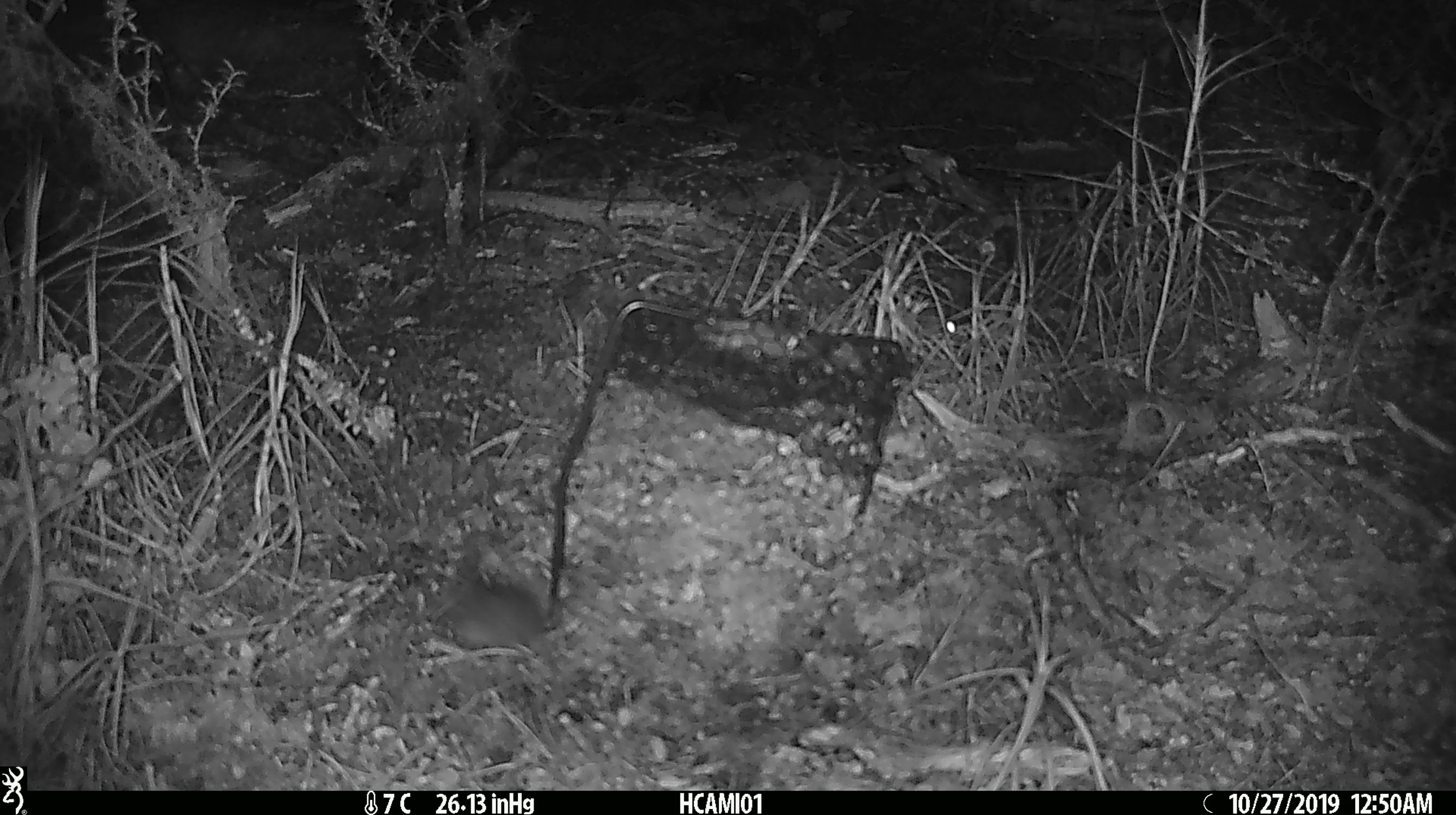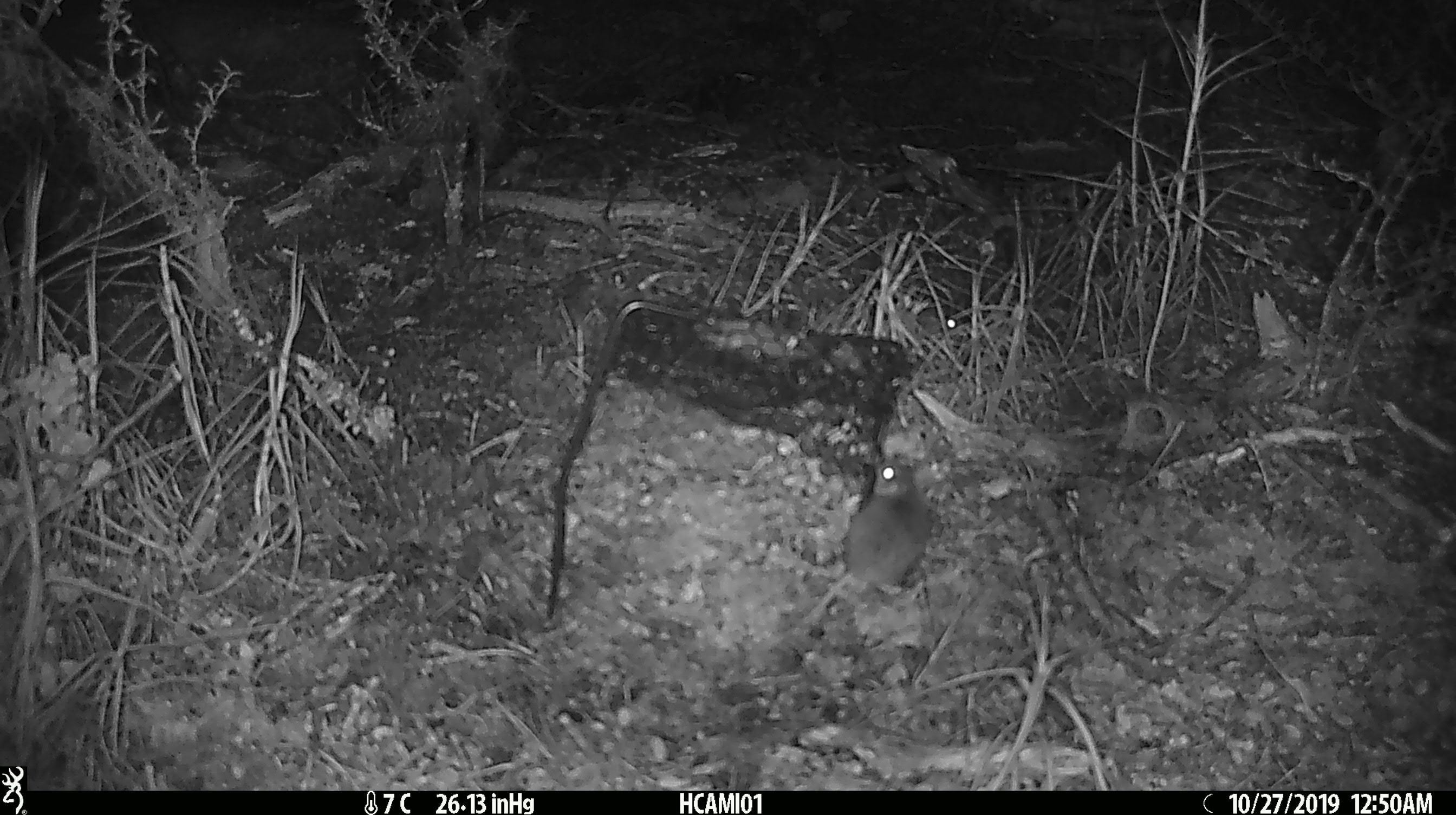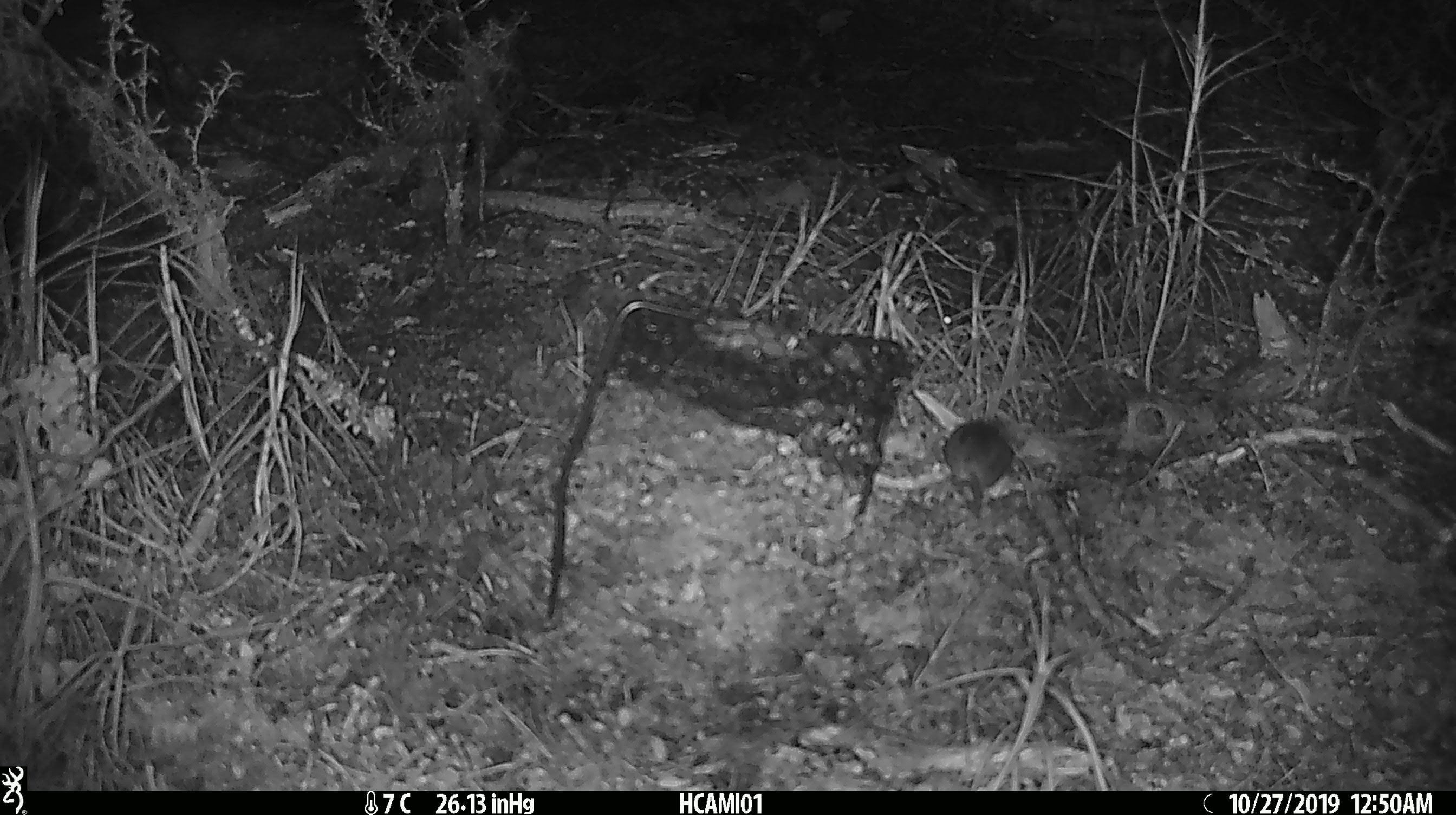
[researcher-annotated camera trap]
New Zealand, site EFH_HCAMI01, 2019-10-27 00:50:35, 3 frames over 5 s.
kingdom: Animalia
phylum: Chordata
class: Mammalia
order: Rodentia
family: Muridae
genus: Mus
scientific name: Mus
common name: mouse